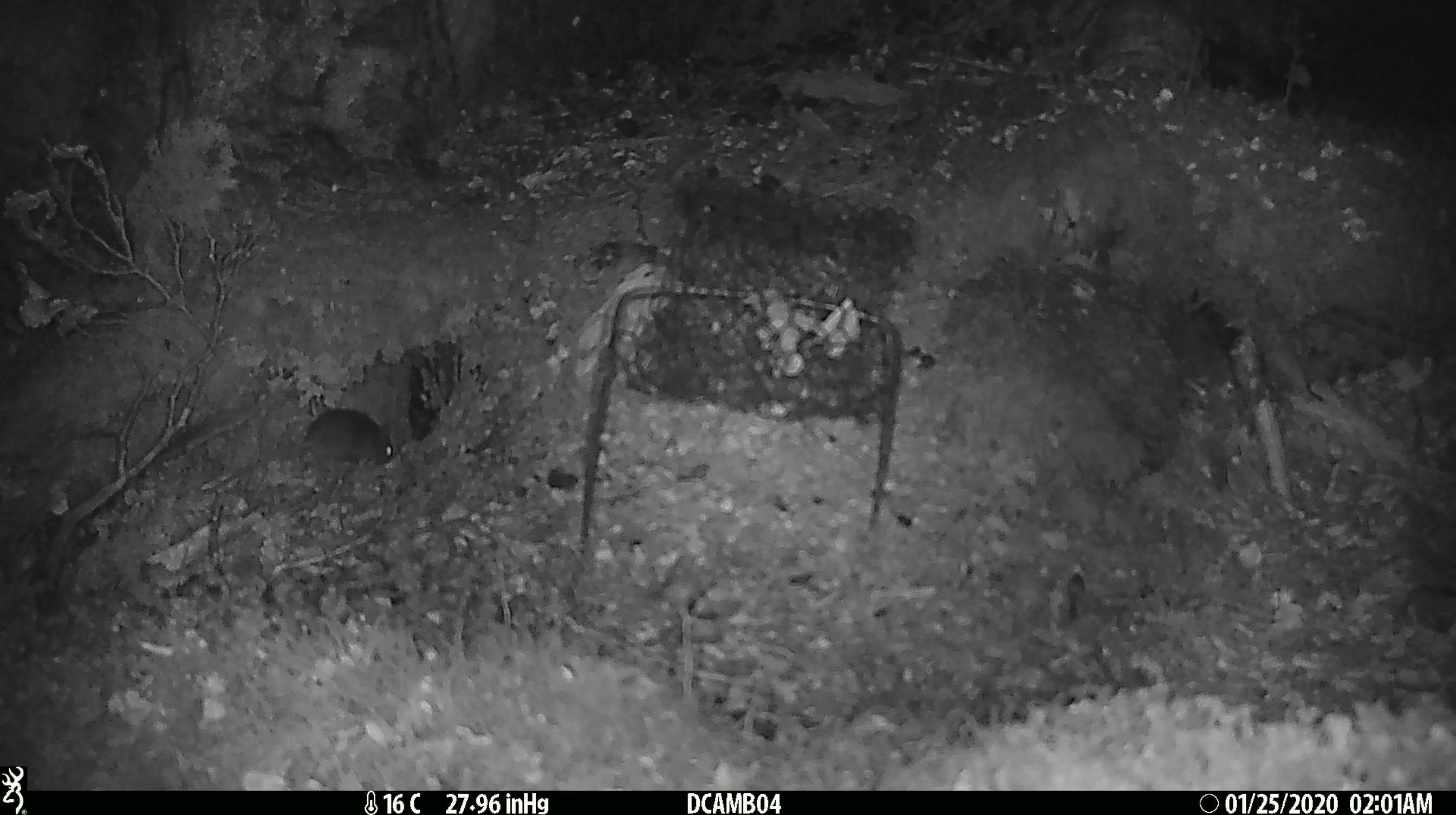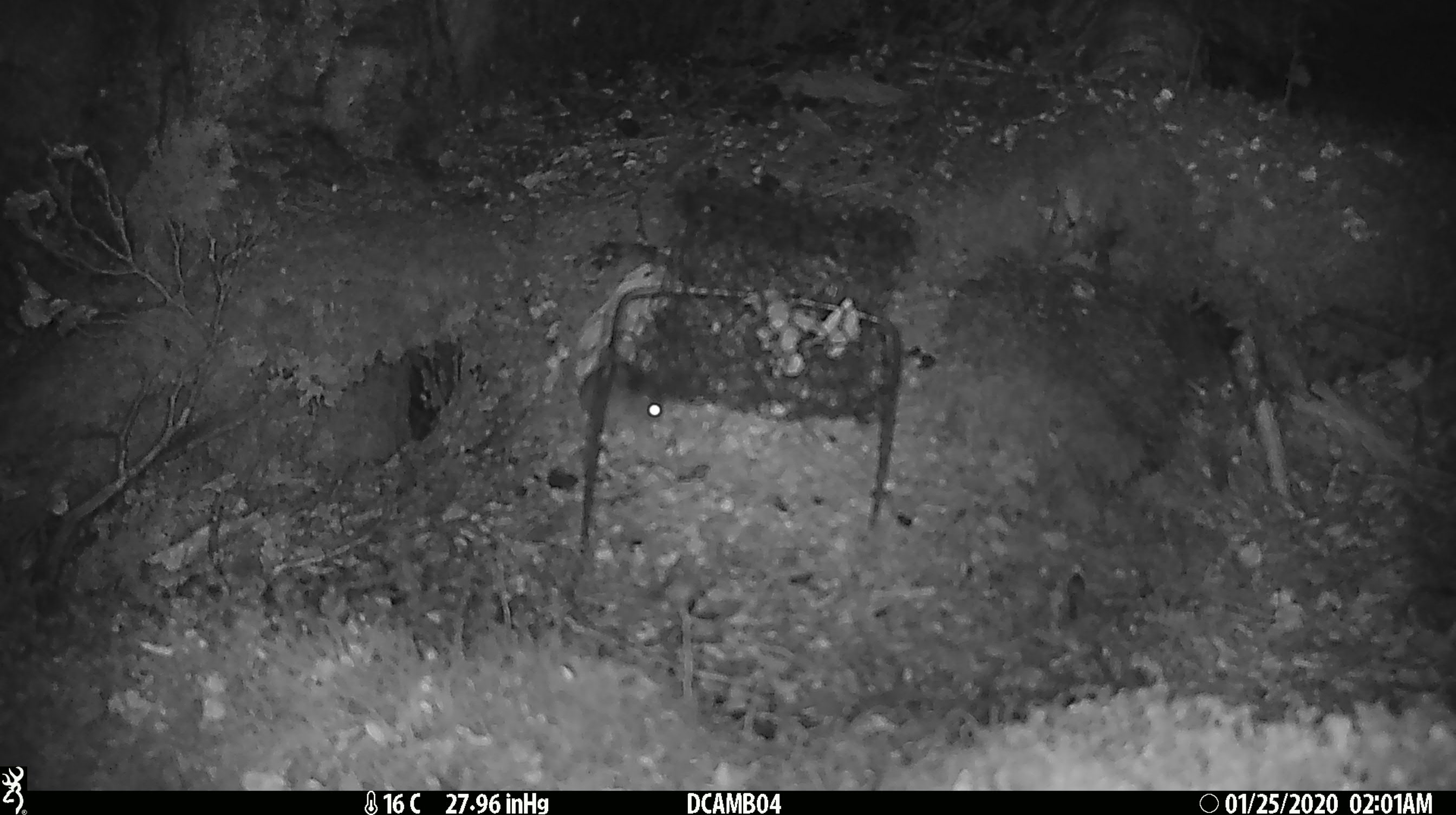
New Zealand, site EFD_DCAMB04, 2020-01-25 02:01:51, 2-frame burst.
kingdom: Animalia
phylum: Chordata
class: Mammalia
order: Rodentia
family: Muridae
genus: Mus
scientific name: Mus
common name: mouse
Mouse (Mus).